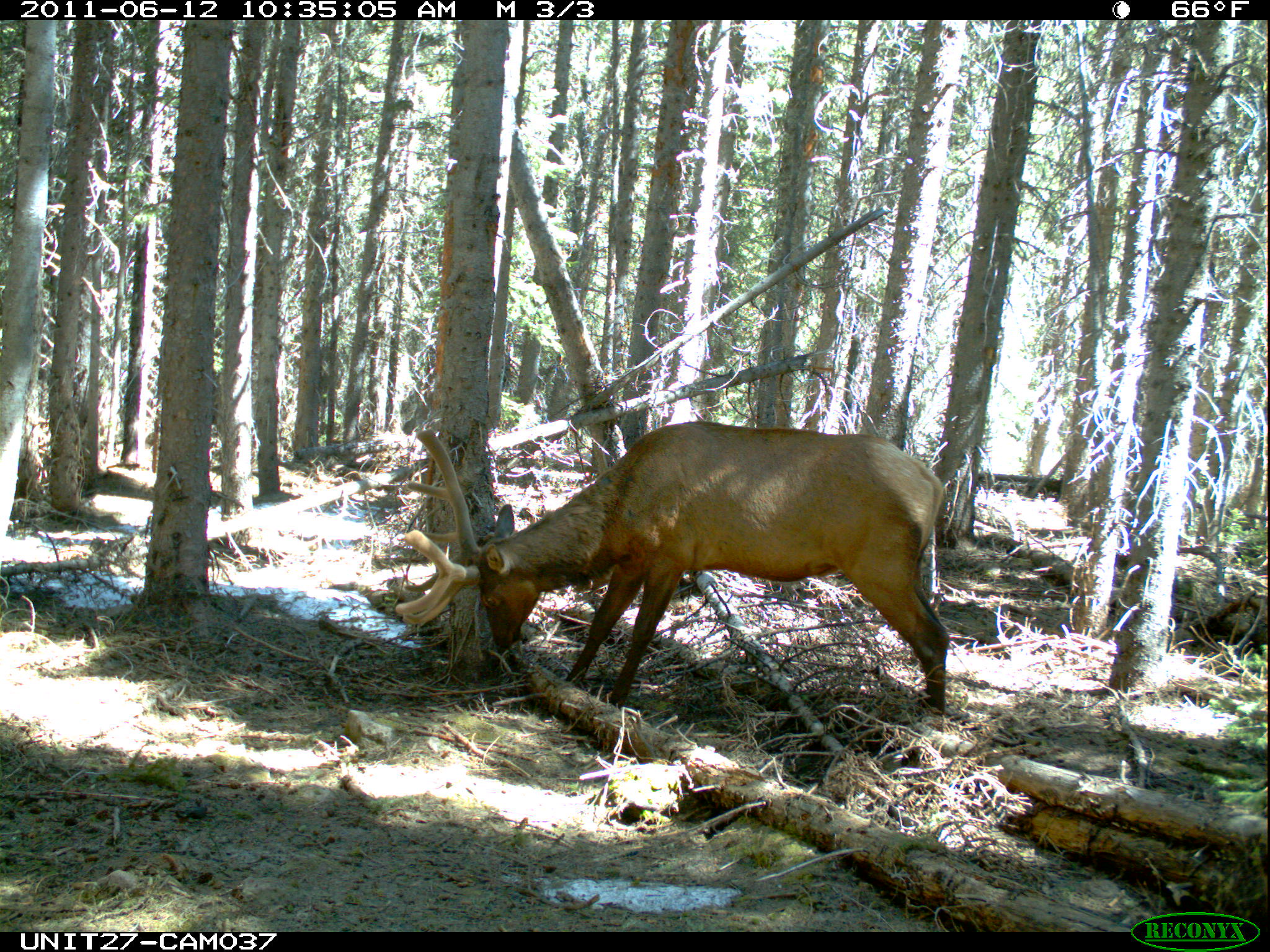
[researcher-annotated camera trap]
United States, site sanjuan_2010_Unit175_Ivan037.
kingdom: Animalia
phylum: Chordata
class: Mammalia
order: Artiodactyla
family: Cervidae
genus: Cervus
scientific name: Cervus elaphus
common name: red deer